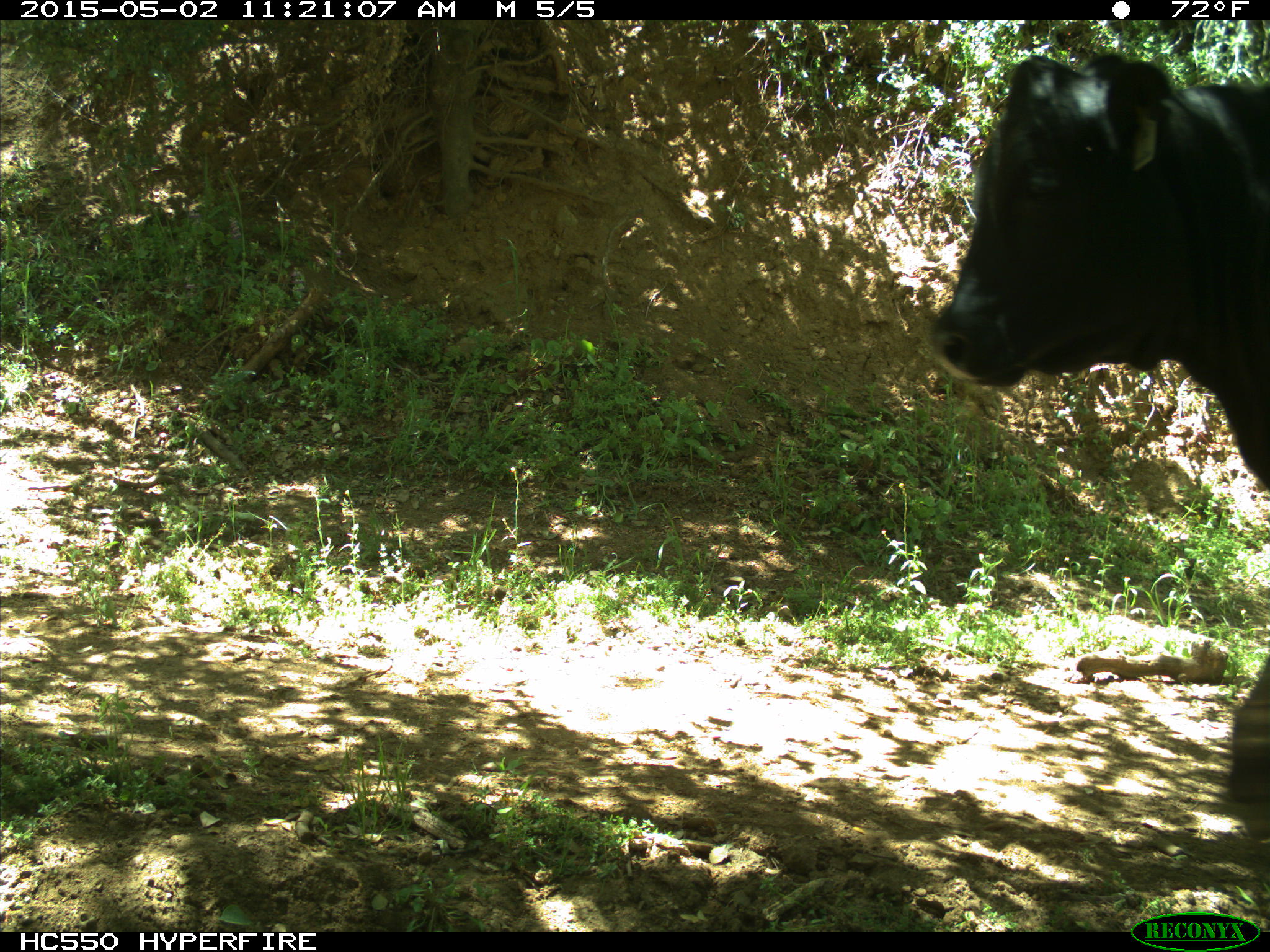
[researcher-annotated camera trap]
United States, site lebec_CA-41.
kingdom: Animalia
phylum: Chordata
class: Mammalia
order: Artiodactyla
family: Bovidae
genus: Bos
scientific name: Bos taurus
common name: domestic cow